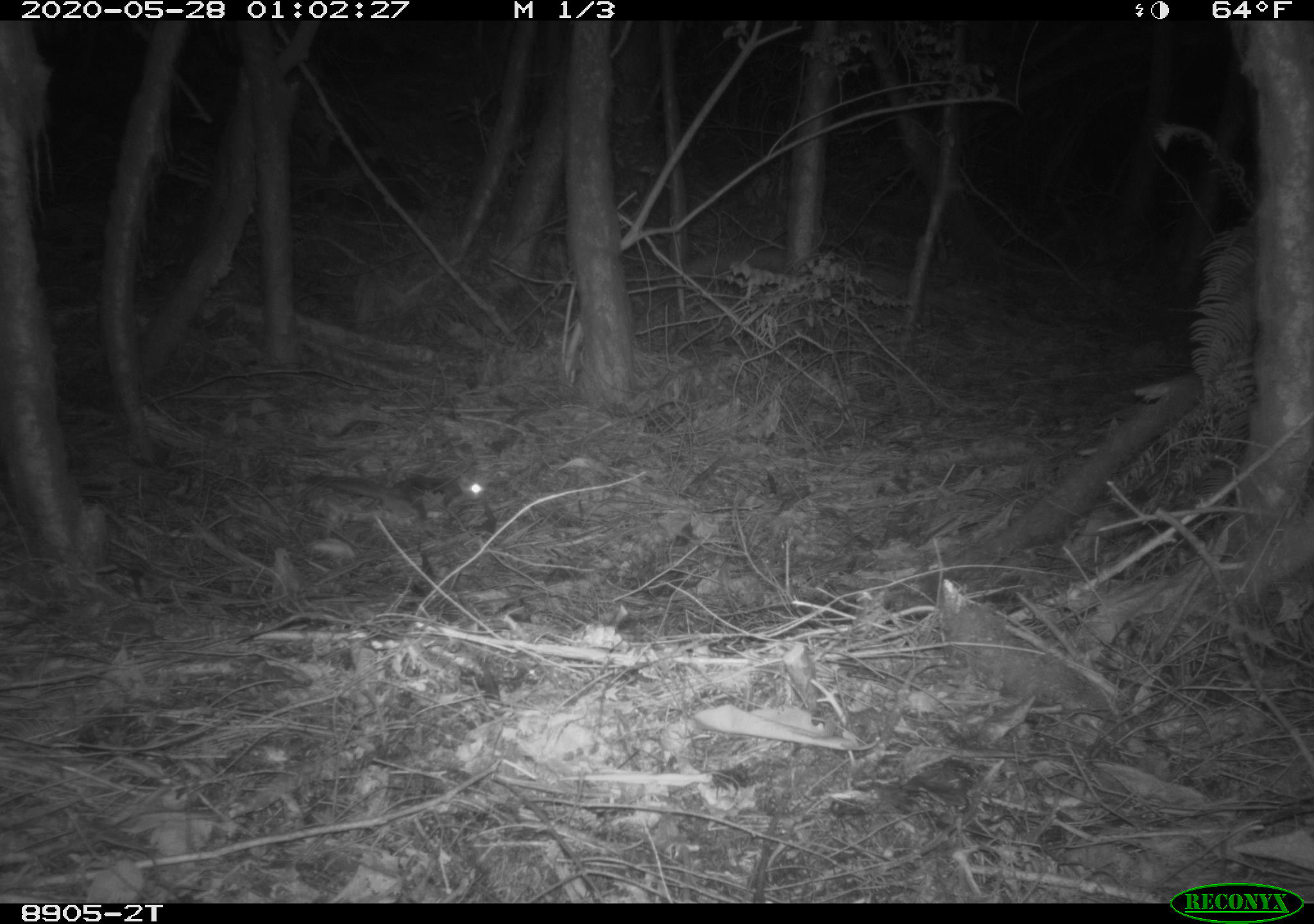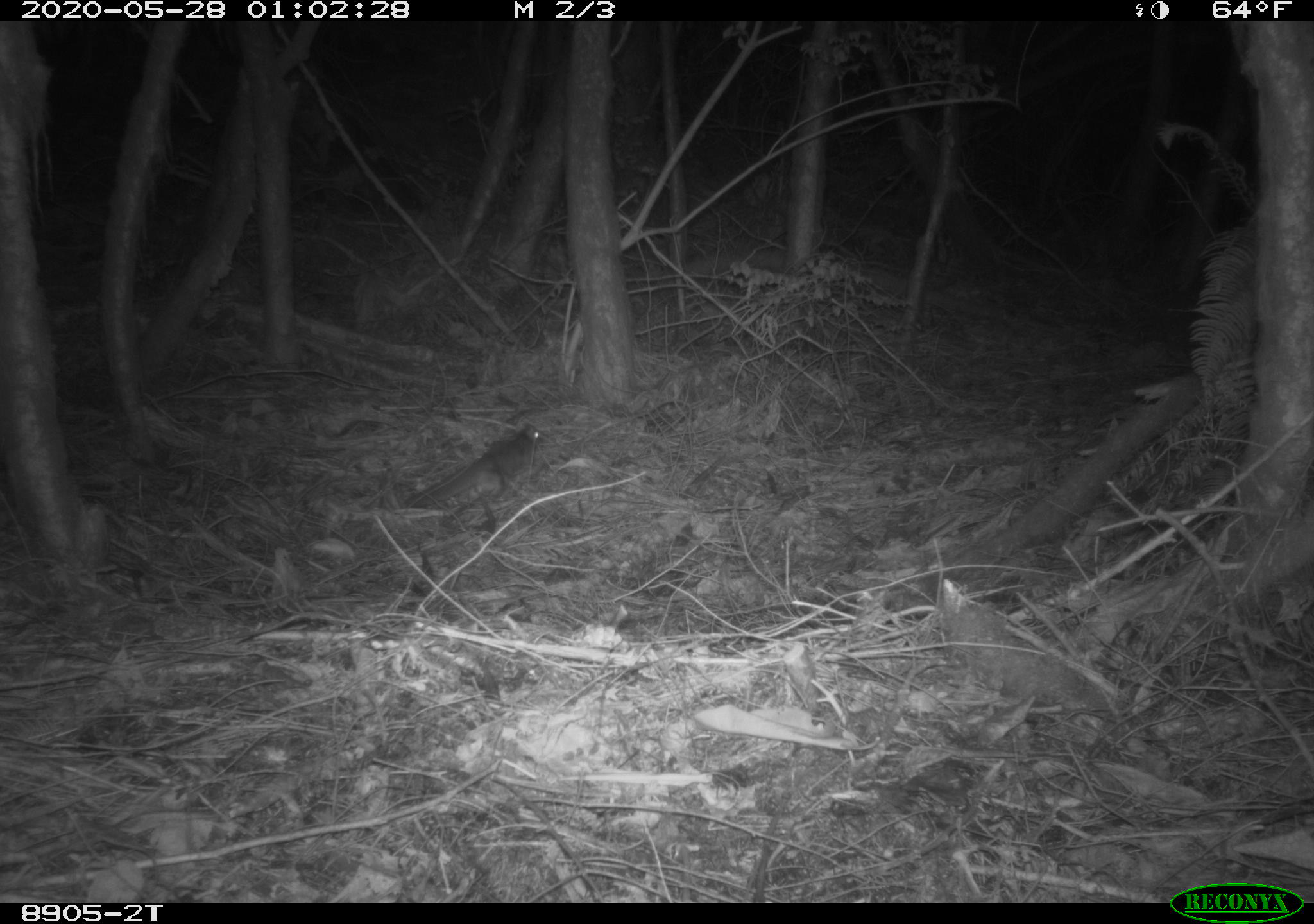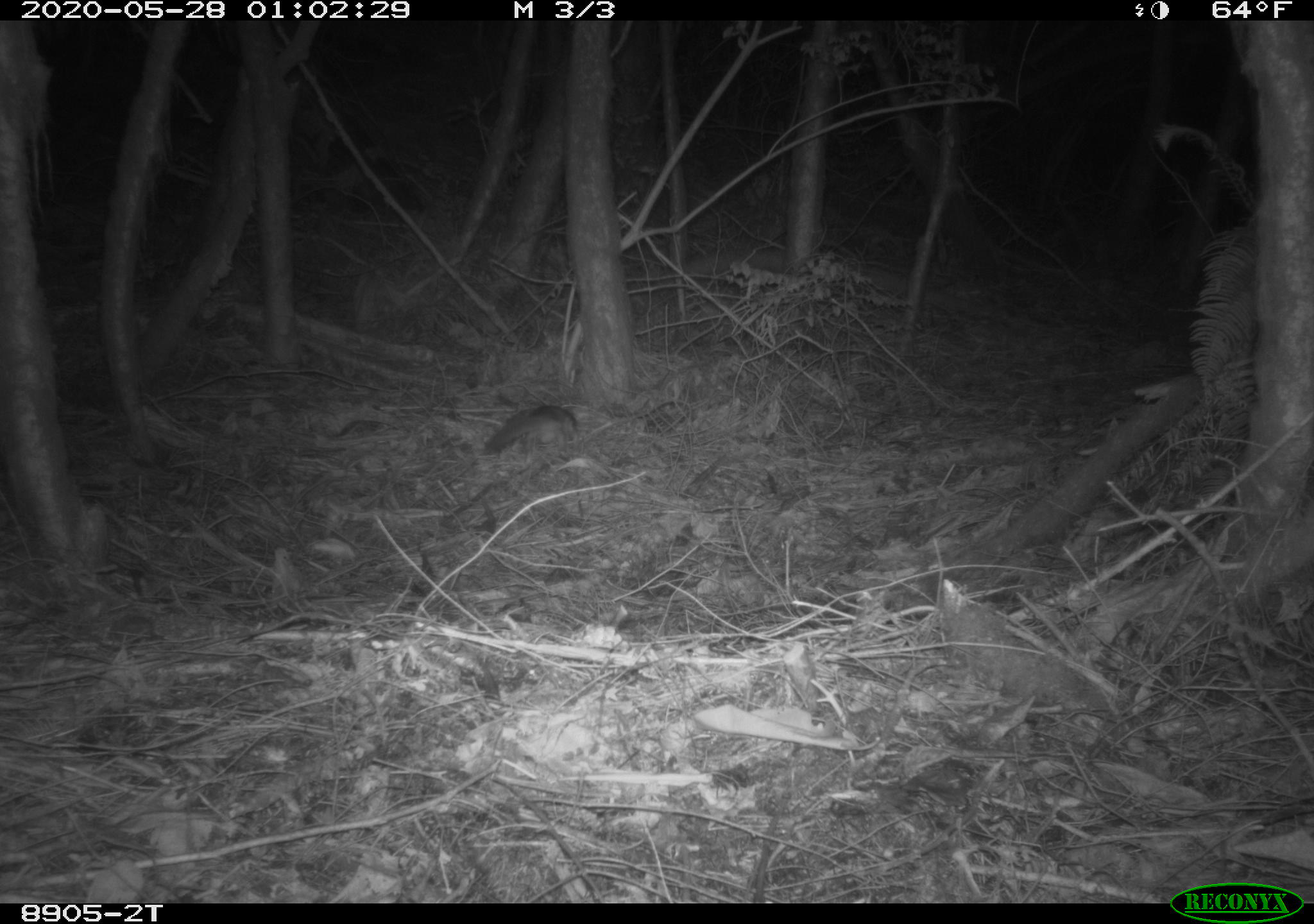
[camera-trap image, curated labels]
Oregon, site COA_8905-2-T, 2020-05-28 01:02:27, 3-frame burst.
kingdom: Animalia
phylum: Chordata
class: Mammalia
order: Rodentia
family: Sciuridae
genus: Glaucomys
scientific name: Glaucomys oregonensis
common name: humboldt's flying squirrel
Humboldt's flying squirrel (Glaucomys oregonensis).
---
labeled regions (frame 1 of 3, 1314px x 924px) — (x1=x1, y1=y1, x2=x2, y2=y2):
humboldt's flying squirrel: (x1=293, y1=466, x2=501, y2=534)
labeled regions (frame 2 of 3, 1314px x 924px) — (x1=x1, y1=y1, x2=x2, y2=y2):
humboldt's flying squirrel: (x1=393, y1=414, x2=557, y2=523)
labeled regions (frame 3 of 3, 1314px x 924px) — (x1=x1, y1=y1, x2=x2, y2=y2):
humboldt's flying squirrel: (x1=470, y1=391, x2=593, y2=468)